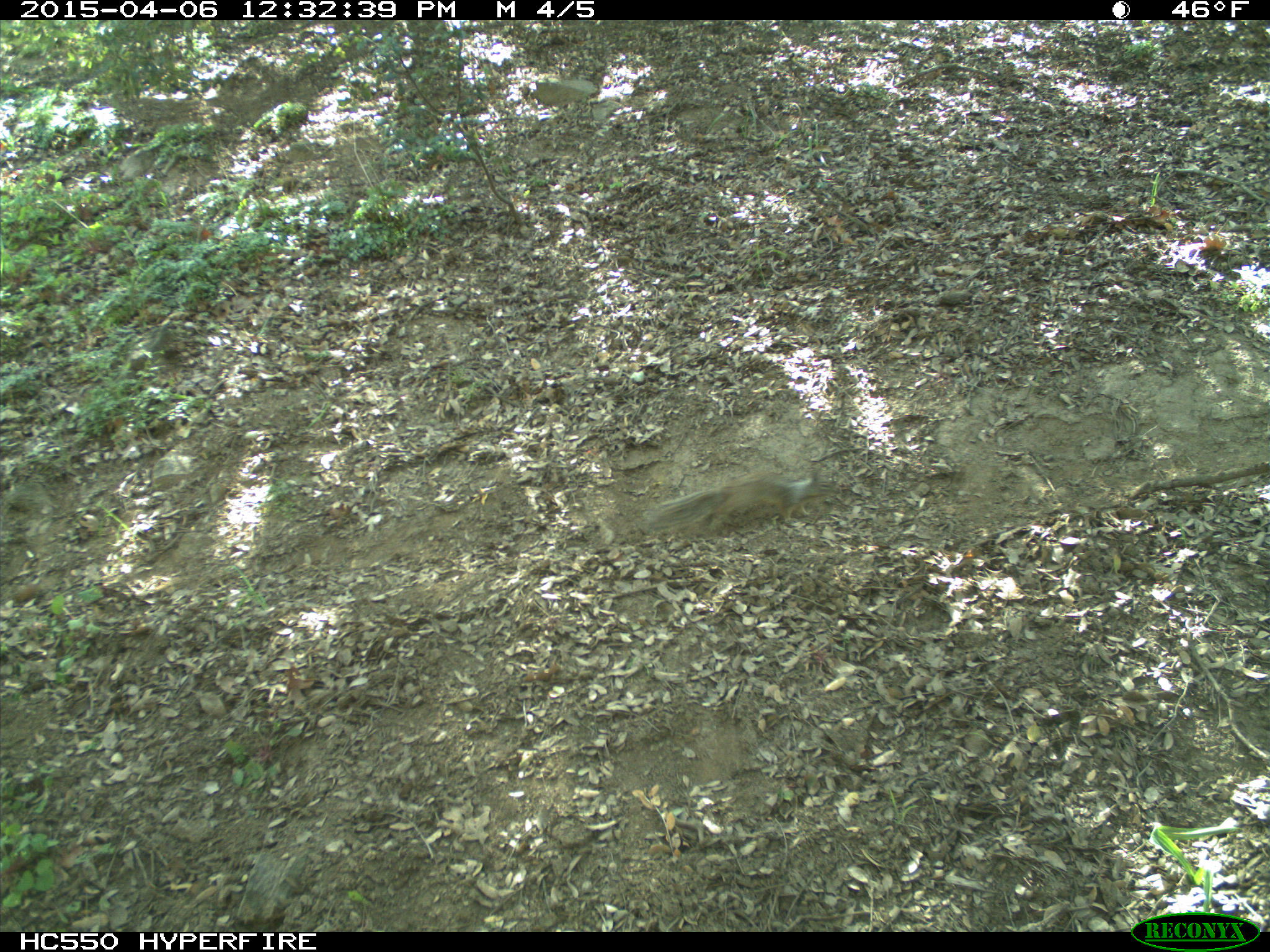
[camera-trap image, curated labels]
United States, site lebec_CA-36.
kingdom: Animalia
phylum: Chordata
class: Mammalia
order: Rodentia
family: Sciuridae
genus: Otospermophilus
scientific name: Otospermophilus beecheyi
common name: california ground squirrel